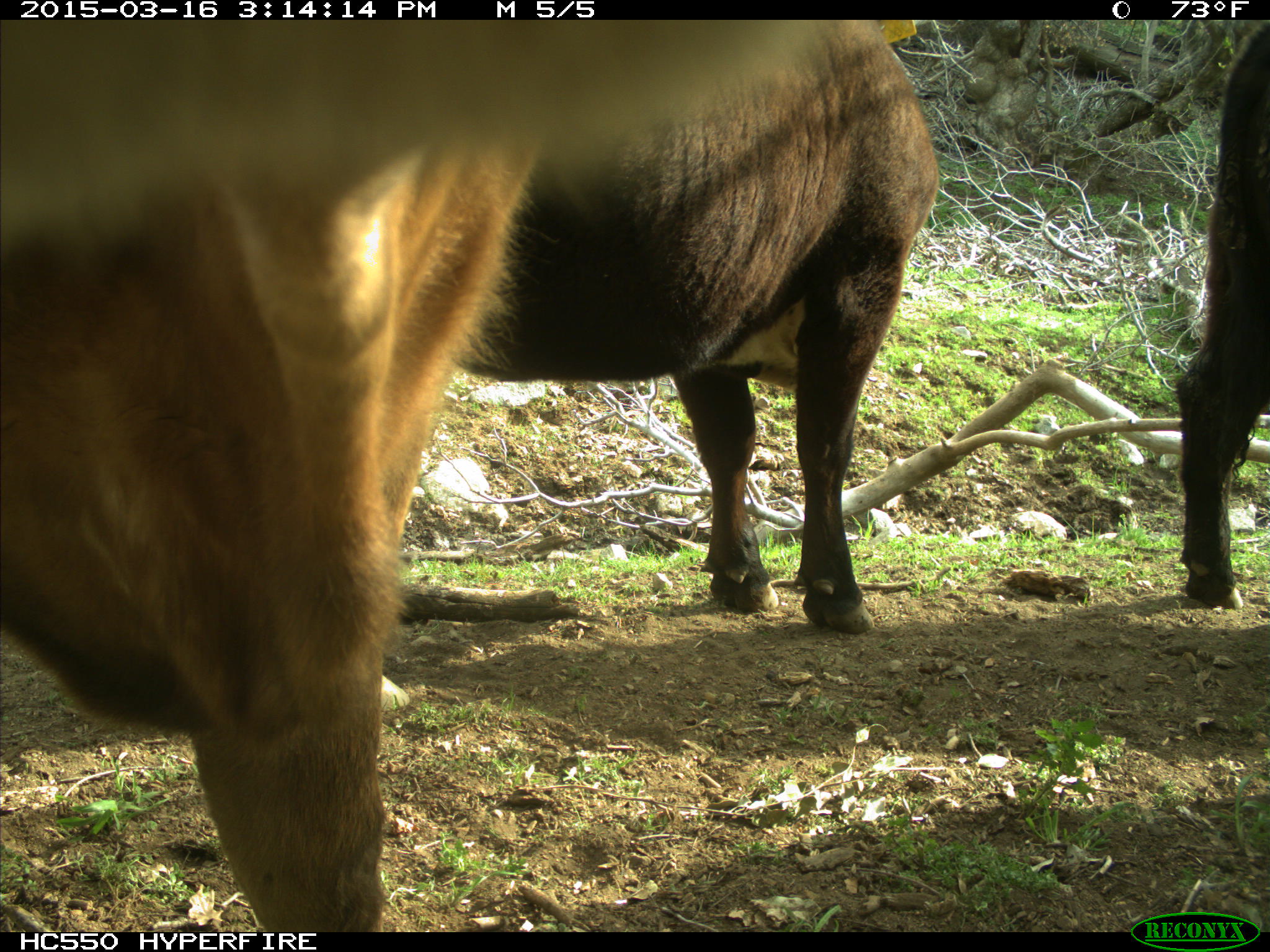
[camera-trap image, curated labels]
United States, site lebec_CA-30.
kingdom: Animalia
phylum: Chordata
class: Mammalia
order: Artiodactyla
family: Bovidae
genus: Bos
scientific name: Bos taurus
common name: domestic cow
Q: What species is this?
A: Bos taurus (domestic cow).